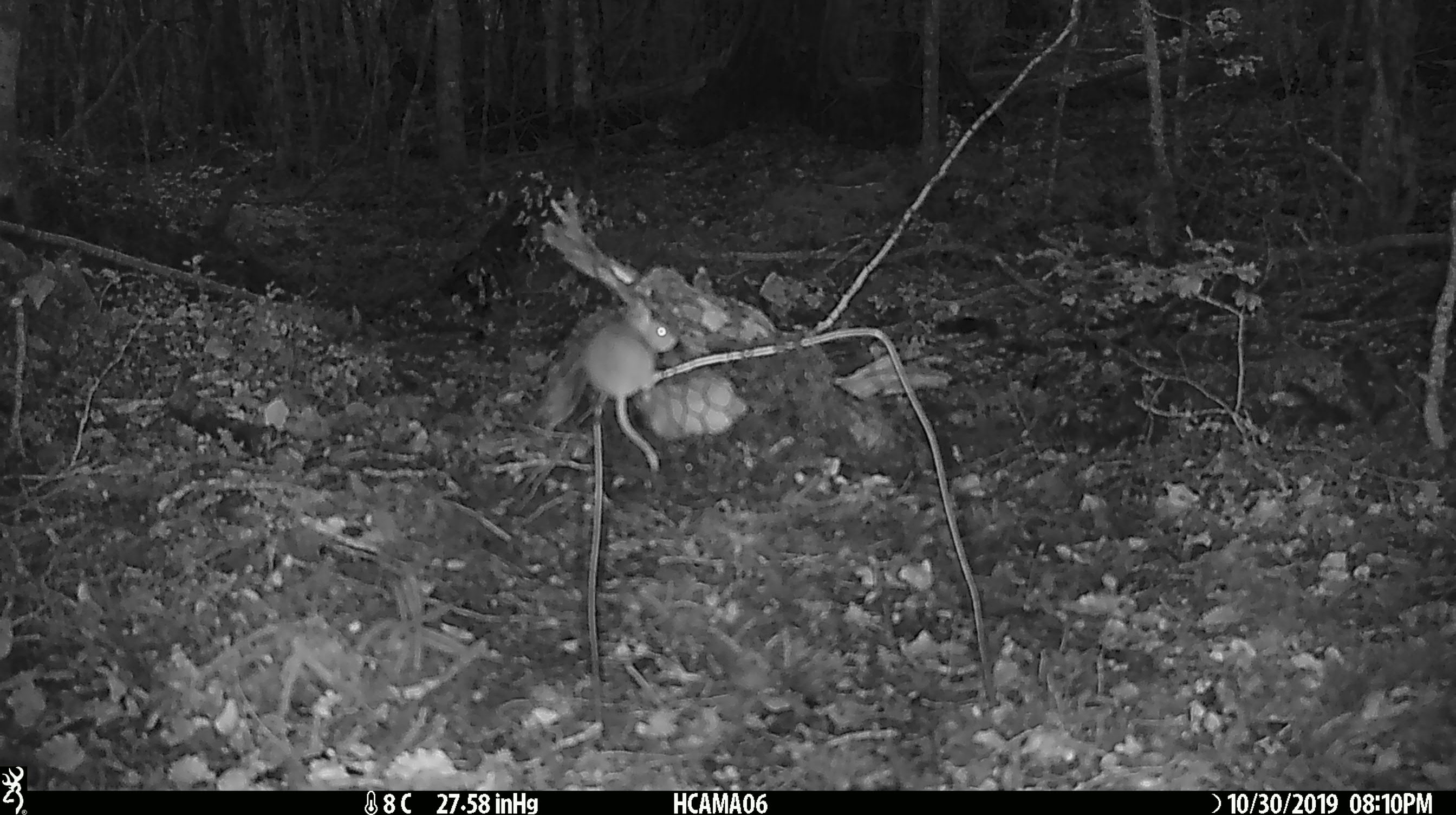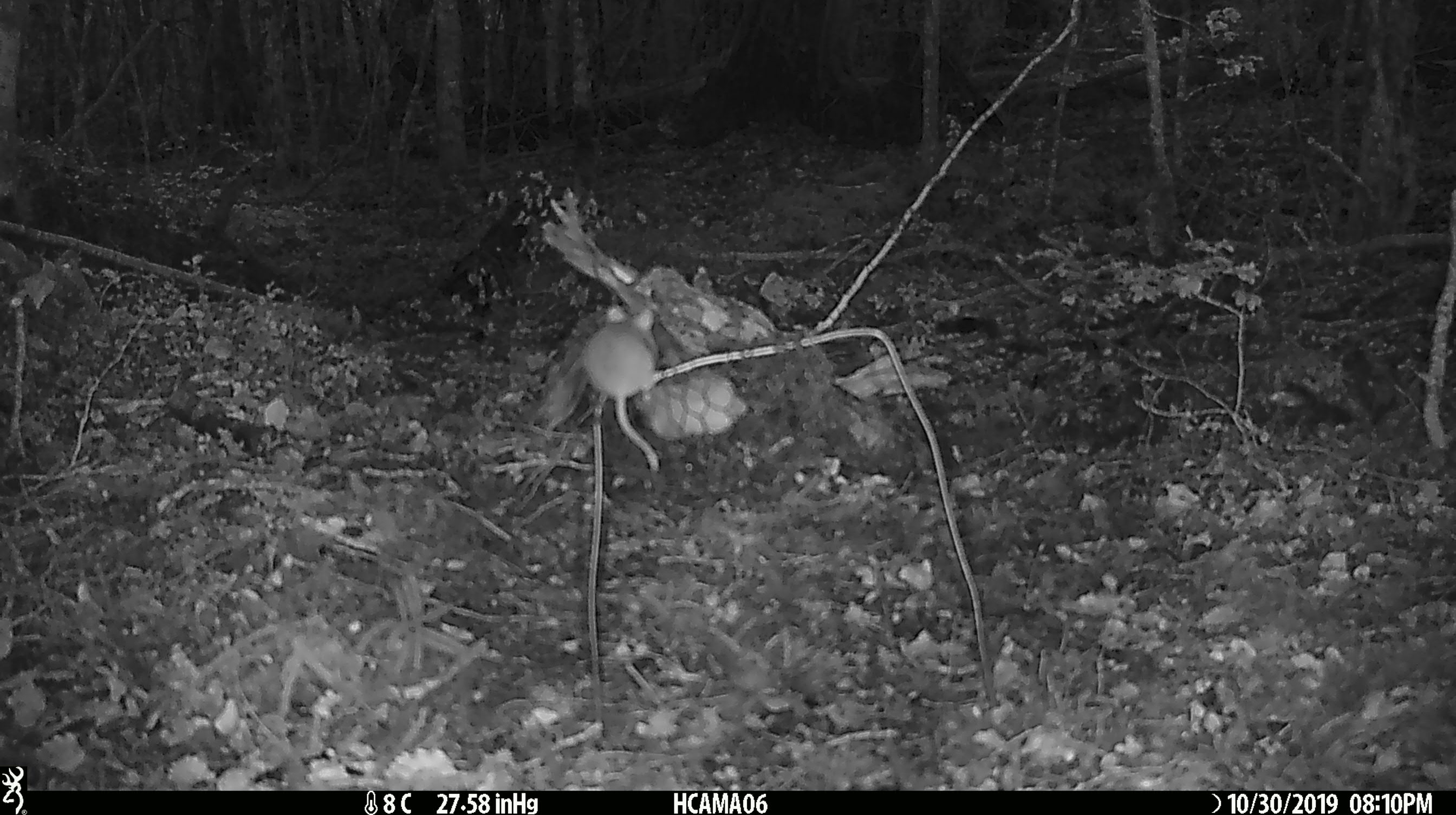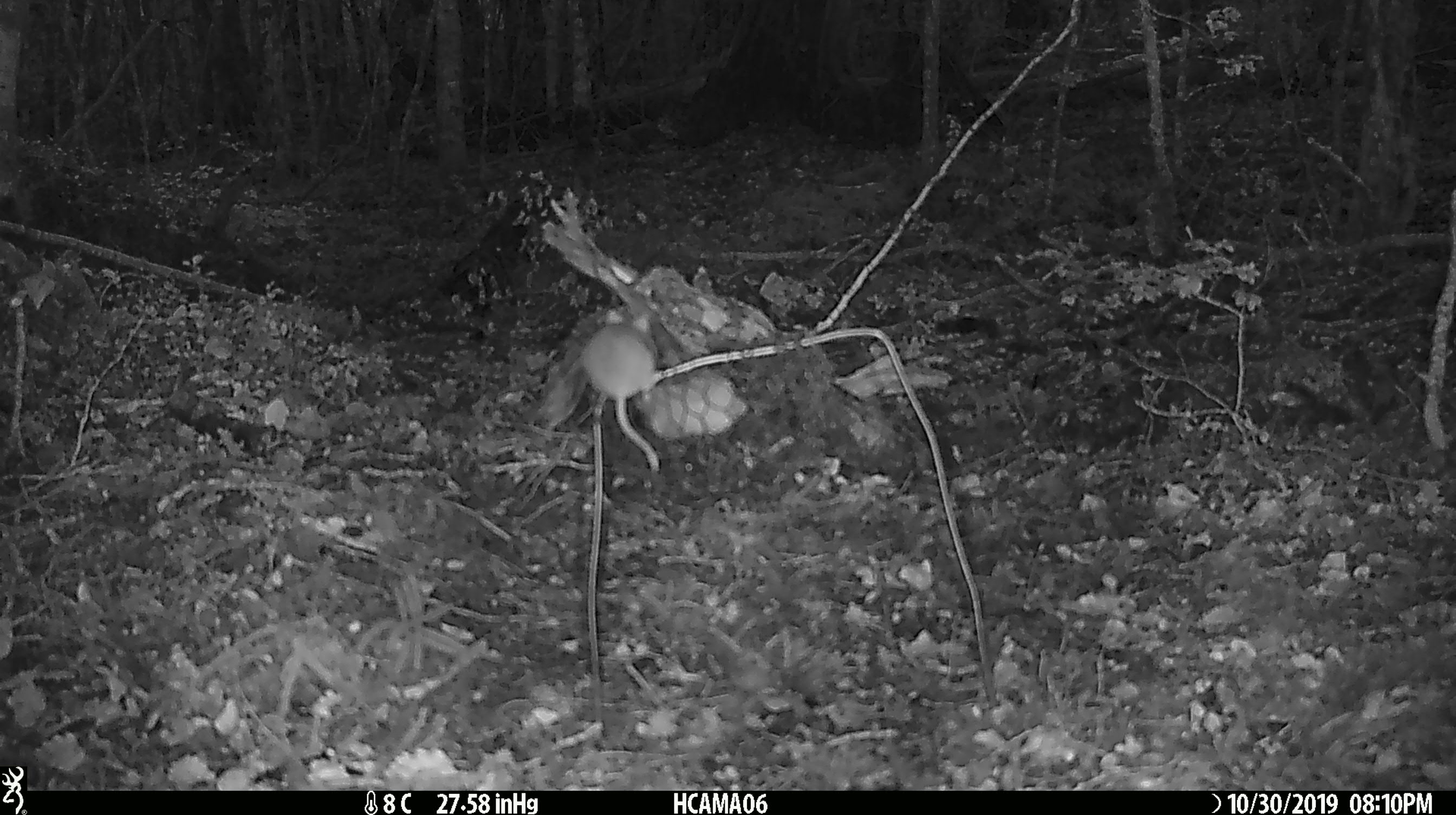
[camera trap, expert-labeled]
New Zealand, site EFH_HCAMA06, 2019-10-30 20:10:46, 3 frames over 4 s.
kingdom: Animalia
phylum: Chordata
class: Mammalia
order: Rodentia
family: Muridae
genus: Mus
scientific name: Mus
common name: mouse